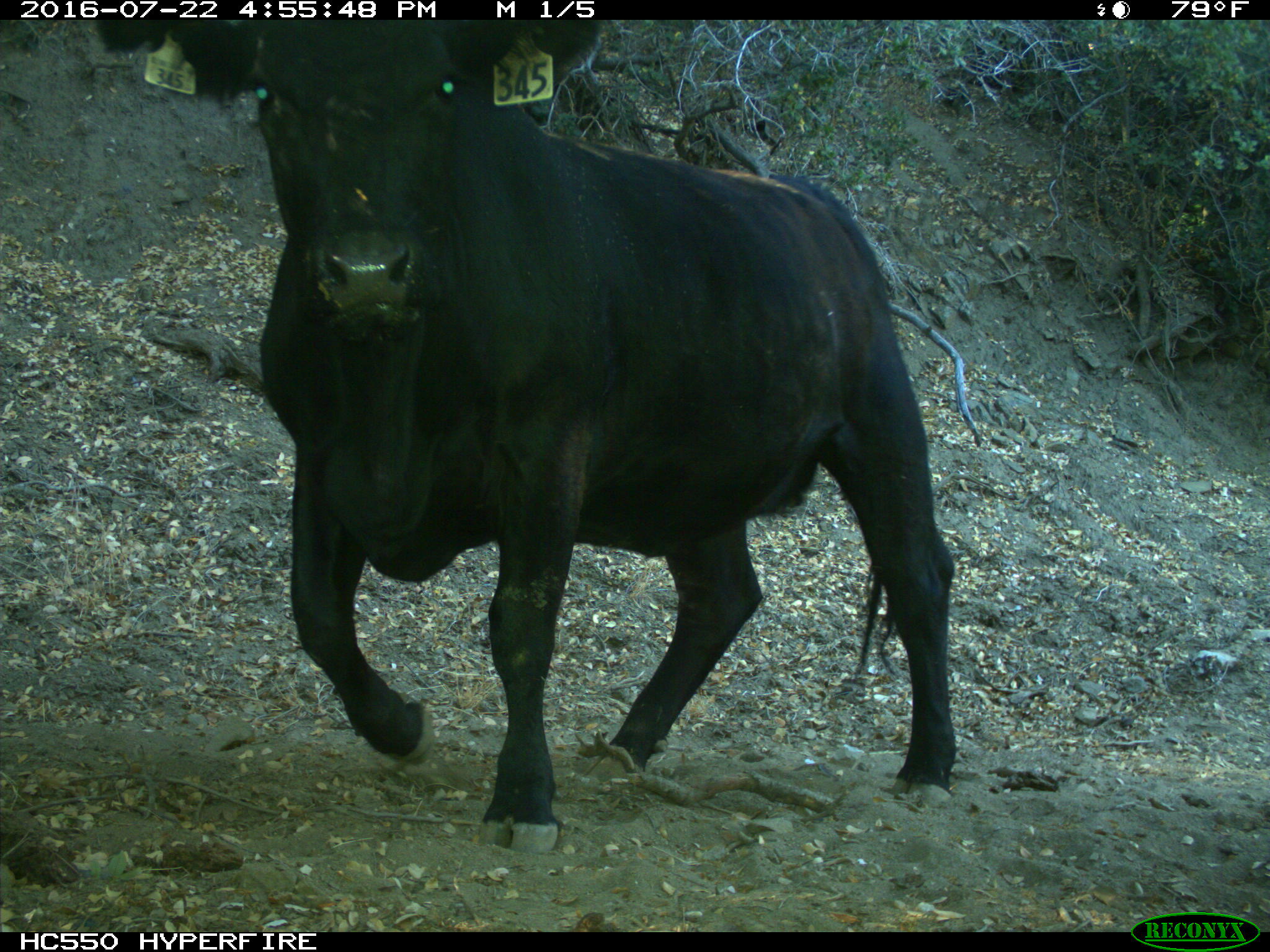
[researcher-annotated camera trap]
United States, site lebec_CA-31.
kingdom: Animalia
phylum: Chordata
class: Mammalia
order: Artiodactyla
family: Bovidae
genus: Bos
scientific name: Bos taurus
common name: domestic cow